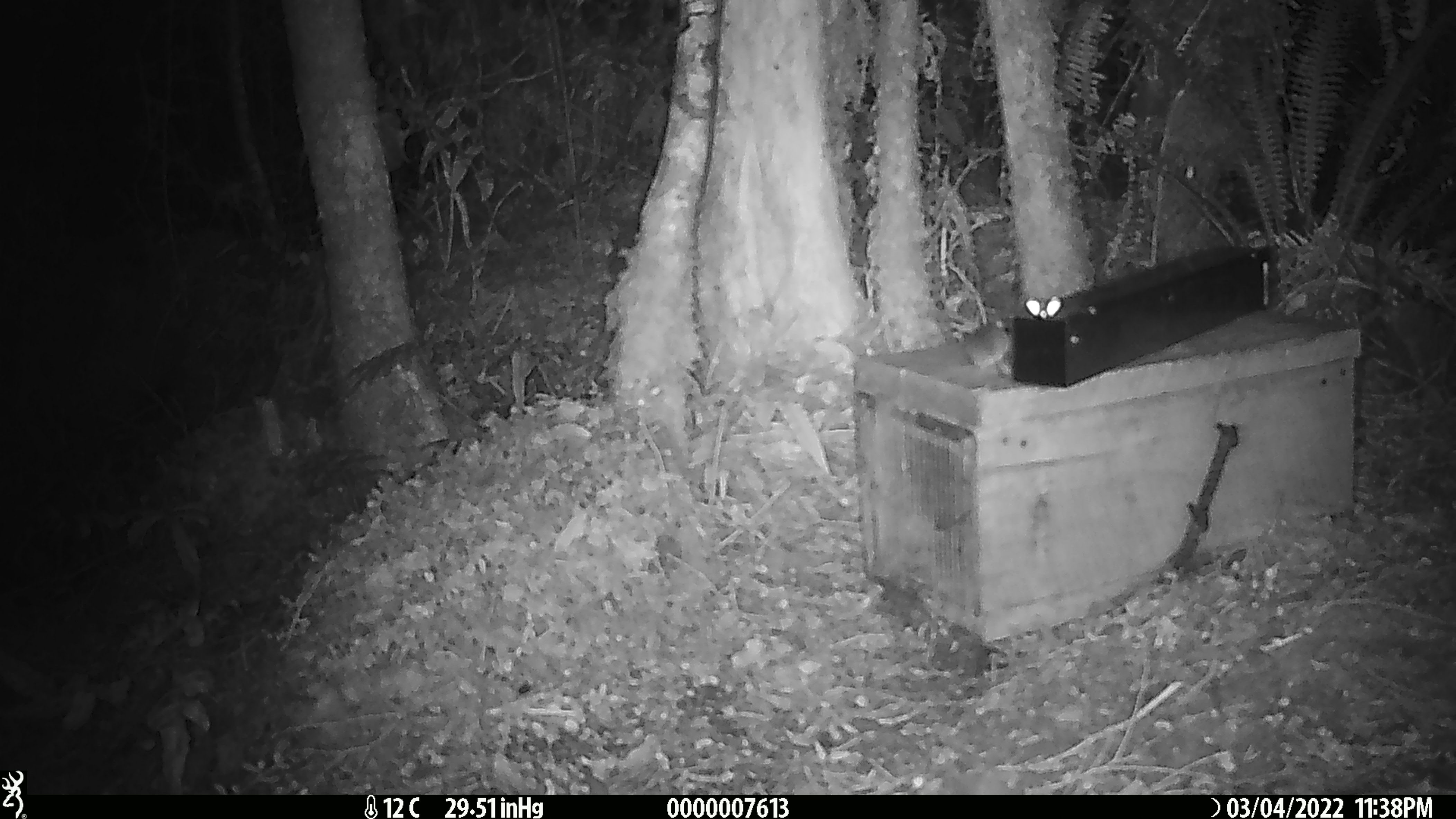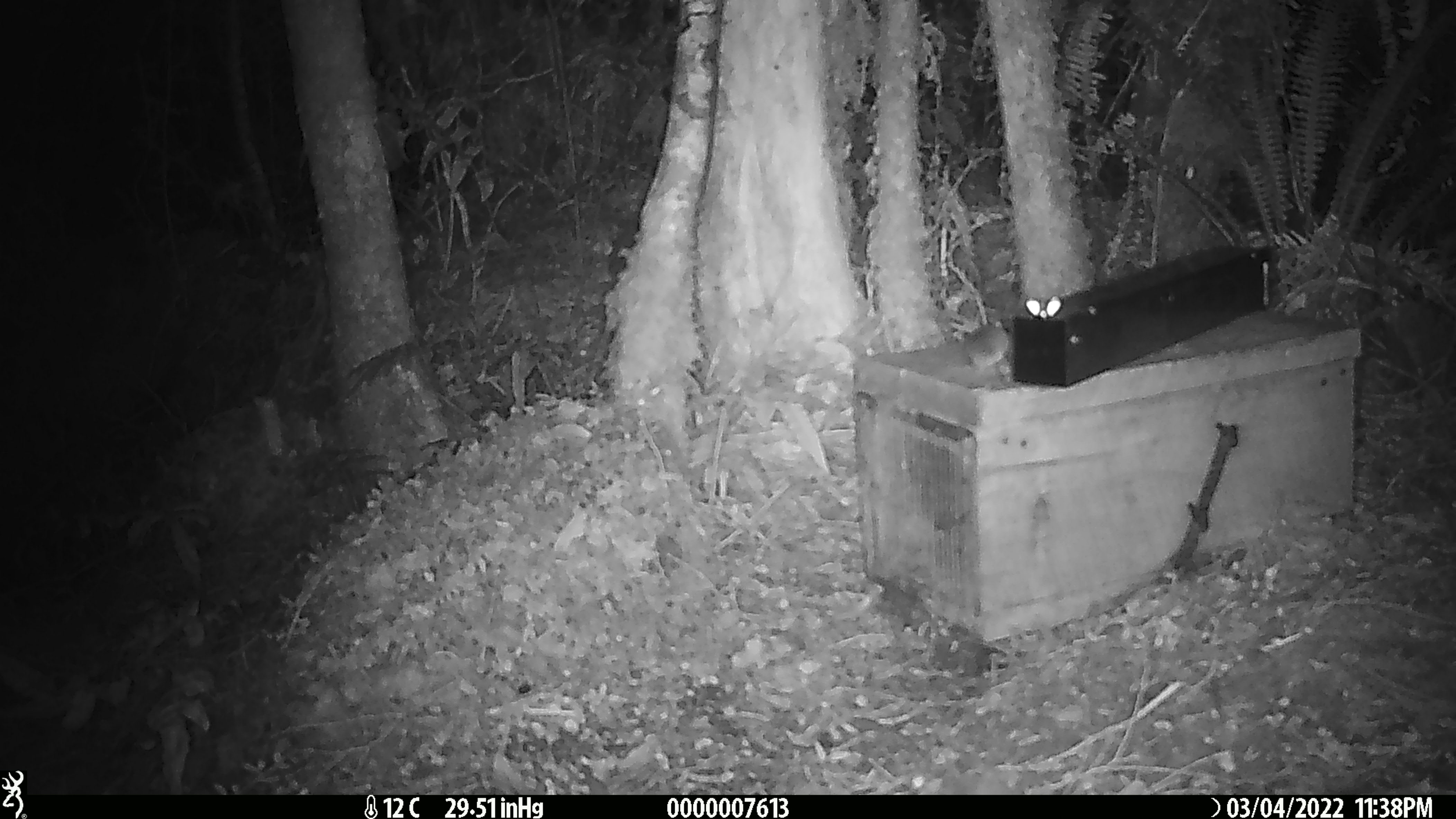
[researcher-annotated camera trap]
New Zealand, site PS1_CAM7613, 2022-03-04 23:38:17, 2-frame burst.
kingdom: Animalia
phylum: Chordata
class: Mammalia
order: Rodentia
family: Muridae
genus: Mus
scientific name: Mus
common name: mouse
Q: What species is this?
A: Mouse (Mus).